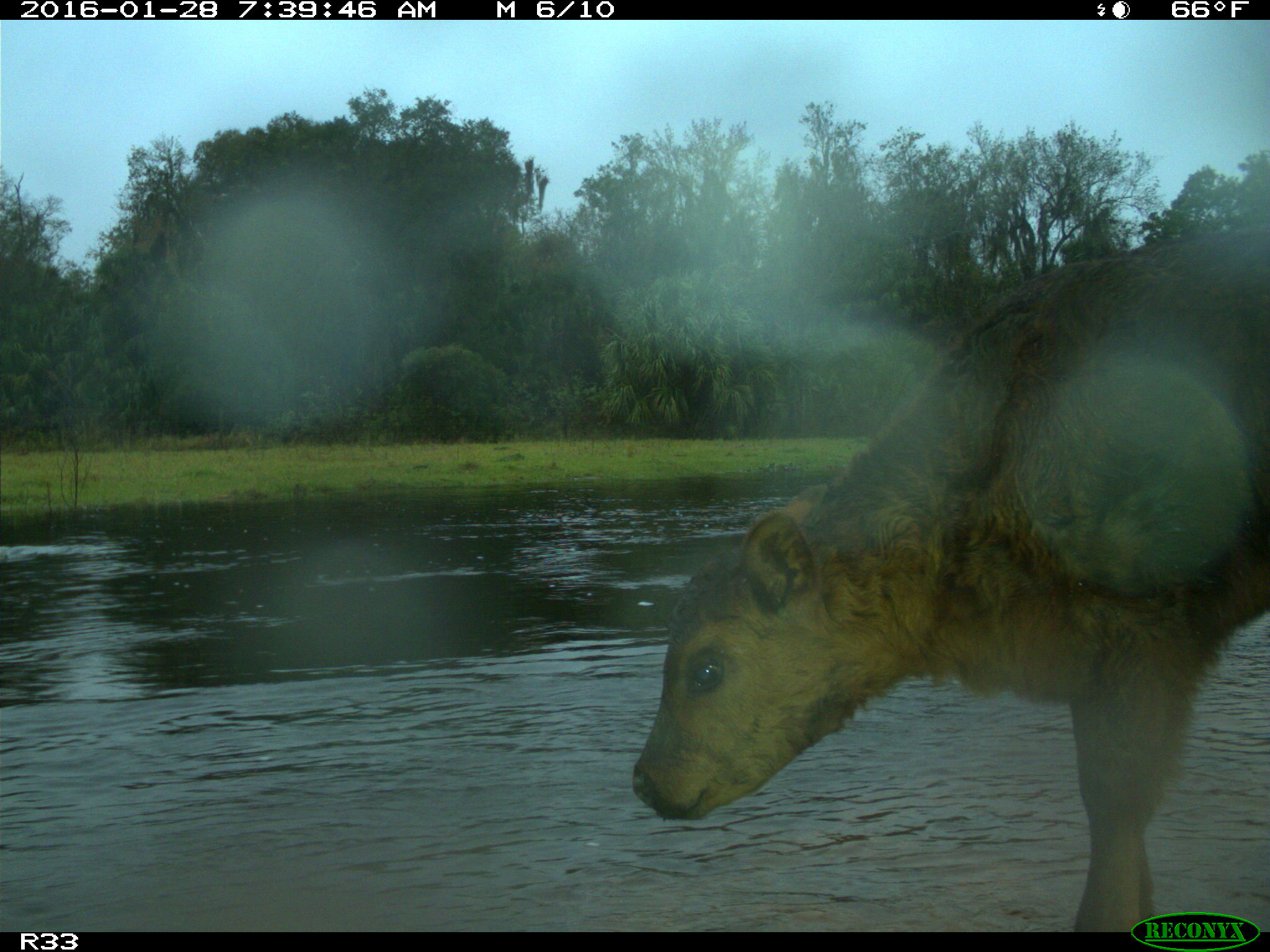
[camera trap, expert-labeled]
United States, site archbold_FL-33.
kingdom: Animalia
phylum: Chordata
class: Mammalia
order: Artiodactyla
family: Bovidae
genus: Bos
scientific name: Bos taurus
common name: domestic cow